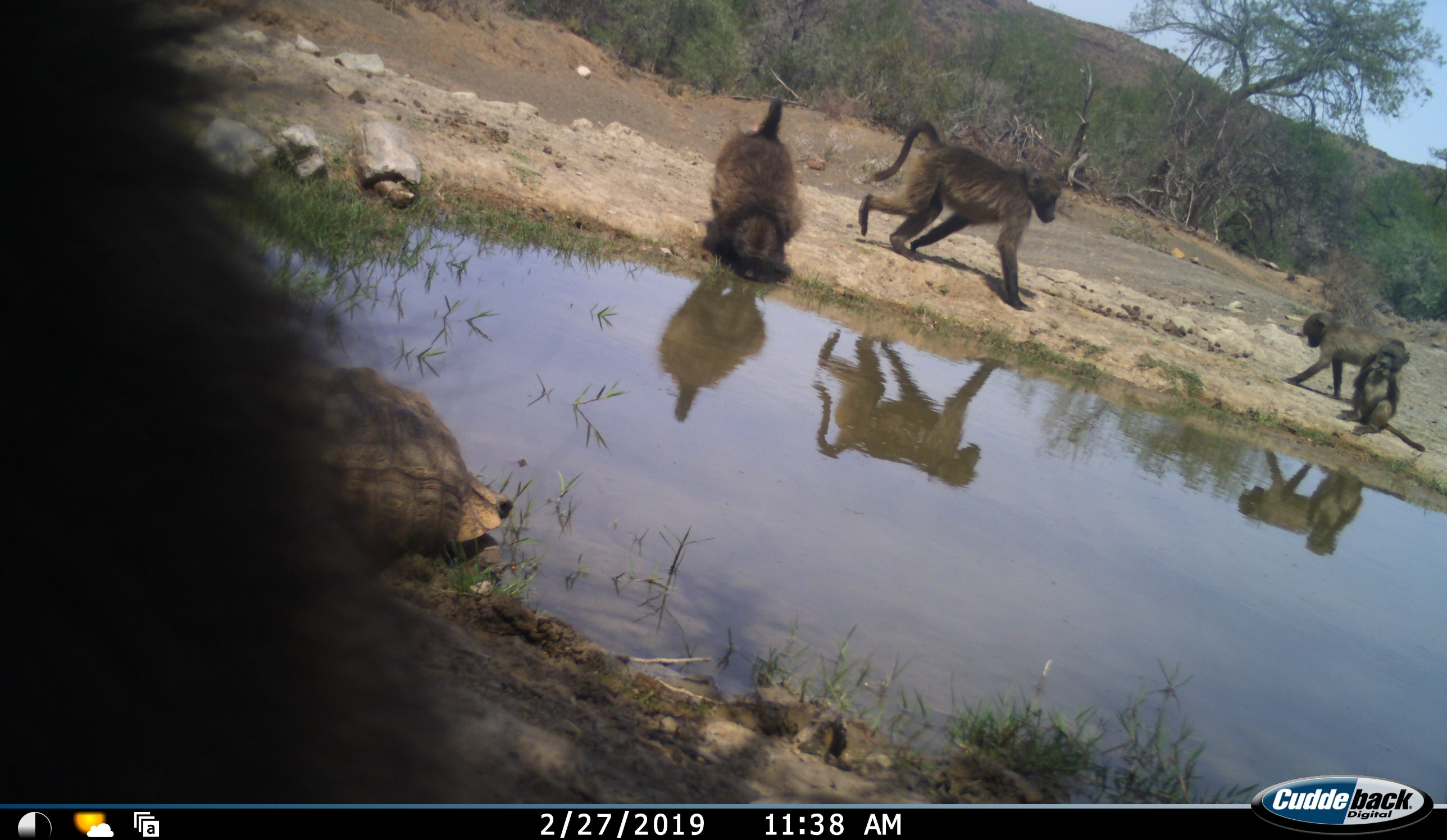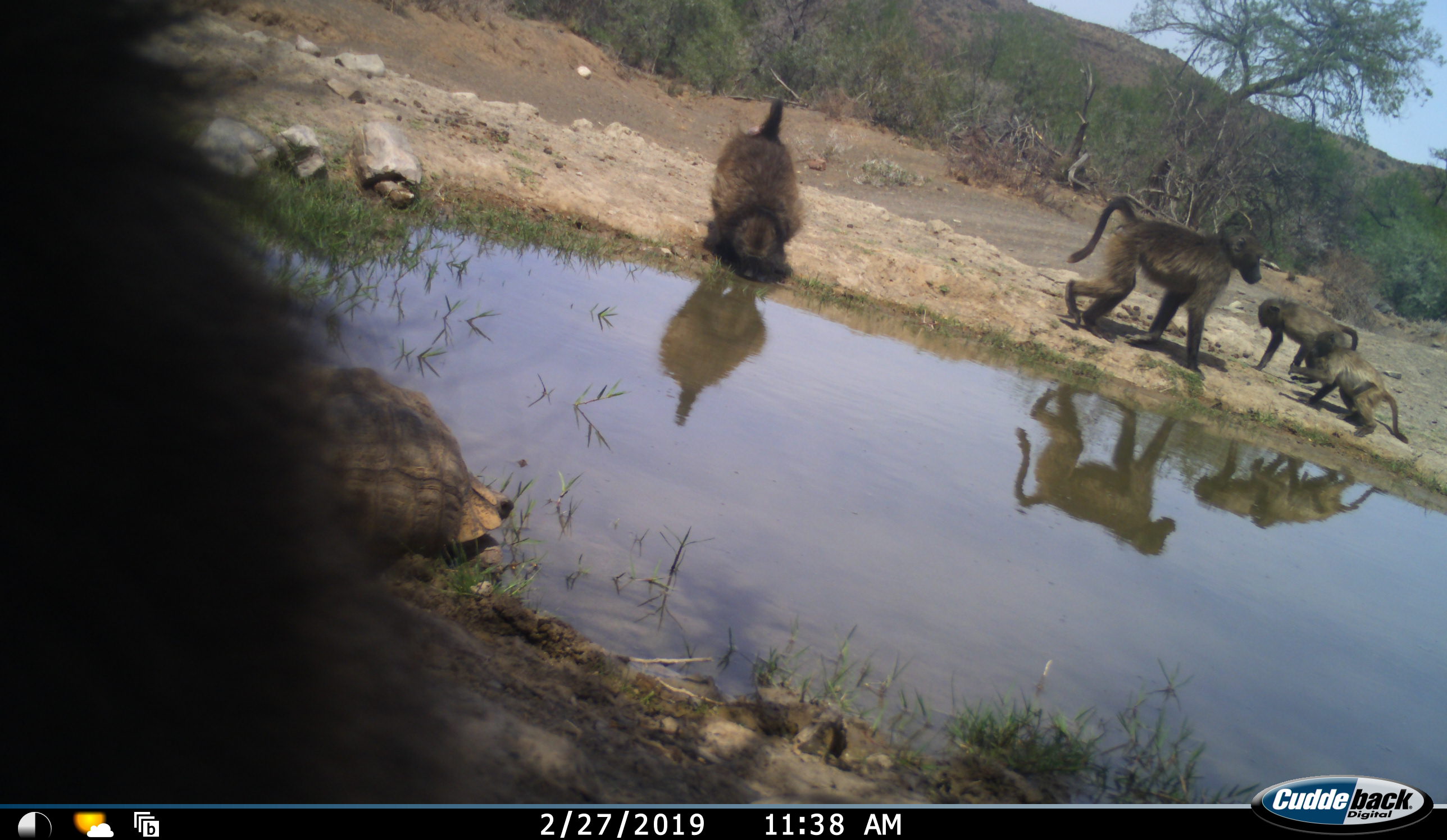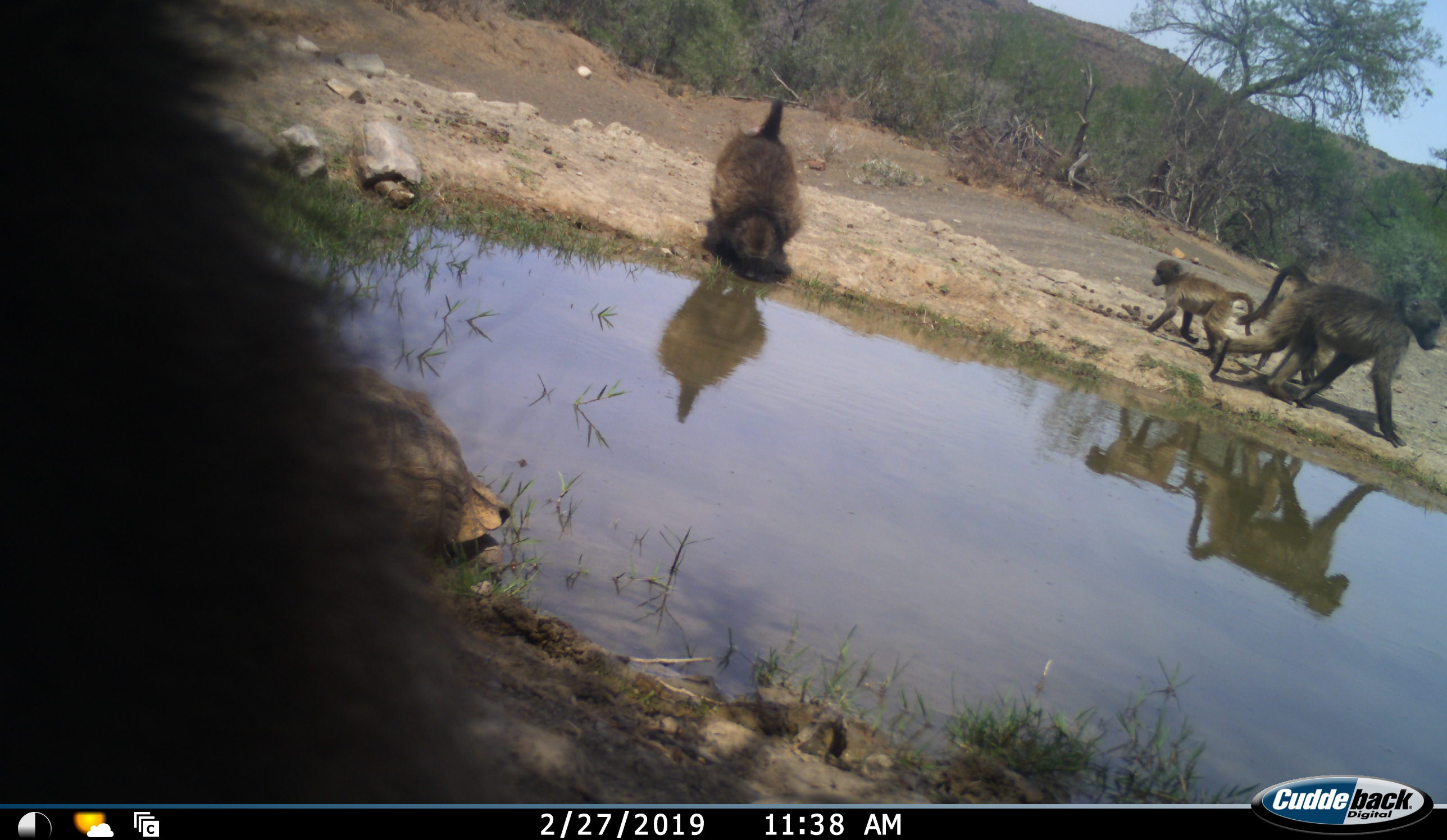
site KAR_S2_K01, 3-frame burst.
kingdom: Animalia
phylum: Chordata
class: Mammalia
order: Primates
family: Cercopithecidae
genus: Papio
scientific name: Papio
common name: baboon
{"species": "baboon (Papio)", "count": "5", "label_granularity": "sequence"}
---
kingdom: Animalia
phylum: Chordata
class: Reptilia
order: Testudines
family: Testudinidae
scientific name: Testudinidae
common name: tortoise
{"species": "tortoise (Testudinidae)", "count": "1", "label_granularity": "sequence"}